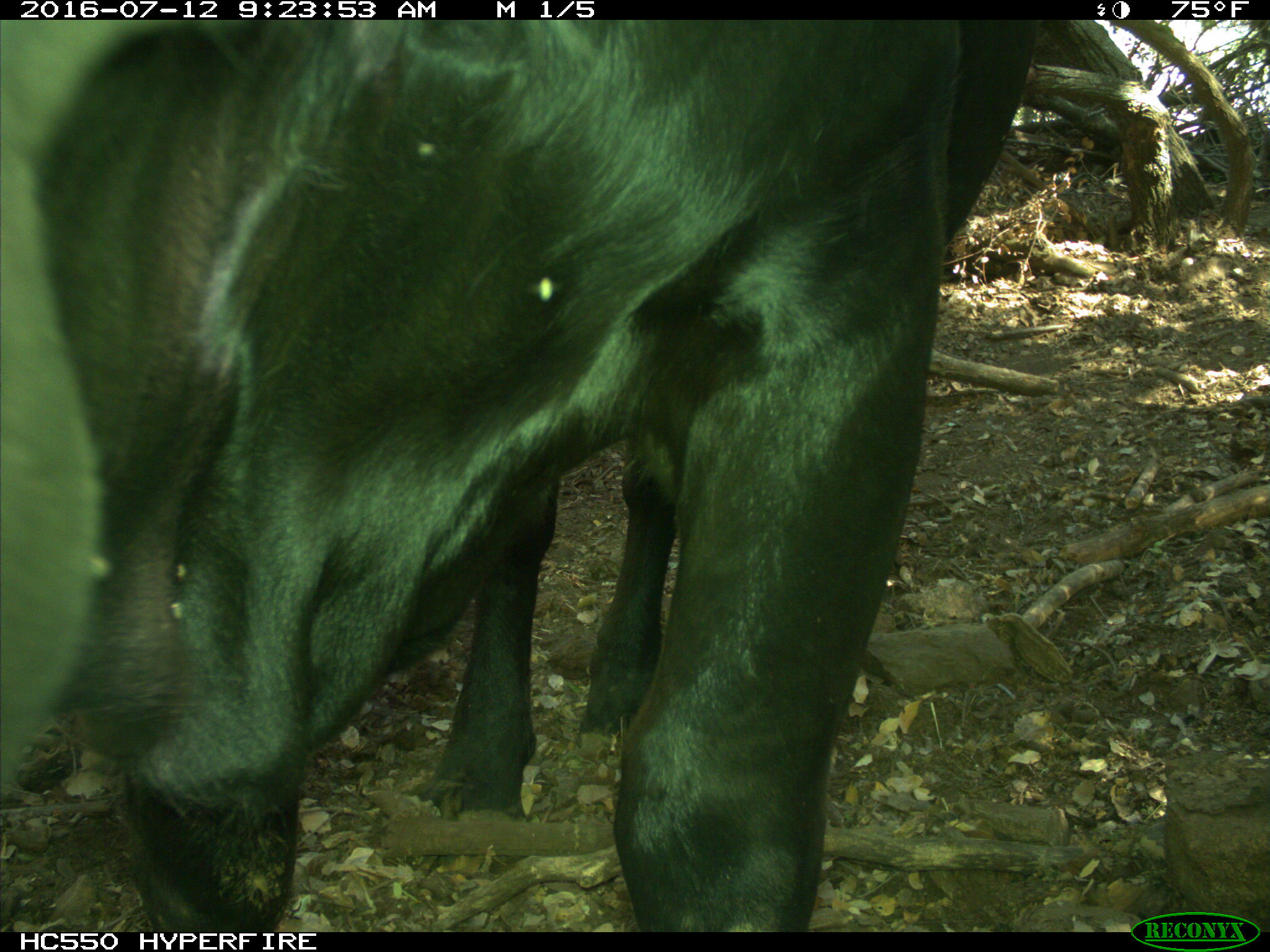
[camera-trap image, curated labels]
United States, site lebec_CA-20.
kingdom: Animalia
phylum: Chordata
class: Mammalia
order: Artiodactyla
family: Bovidae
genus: Bos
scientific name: Bos taurus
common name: domestic cow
Bos taurus (domestic cow).